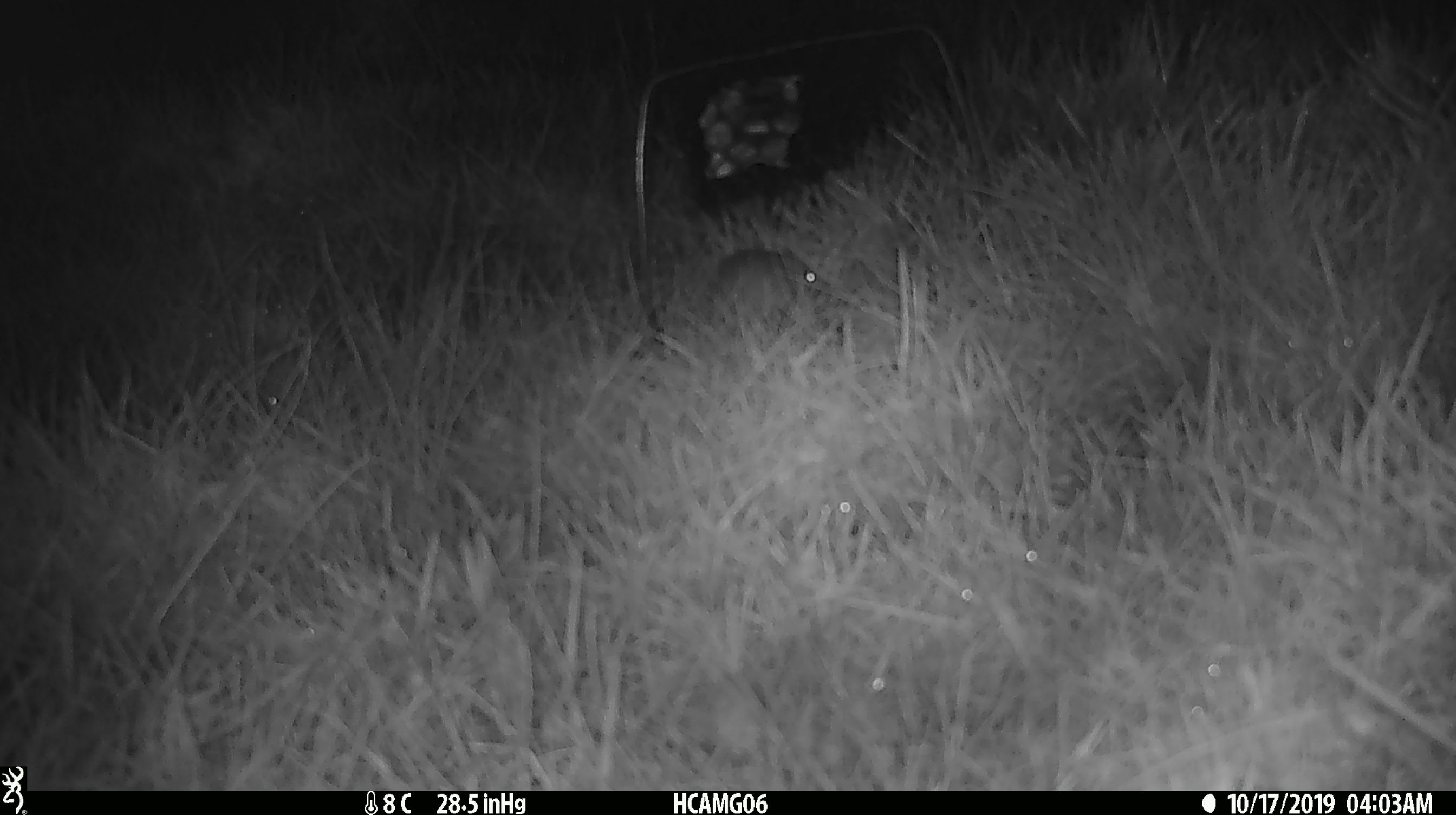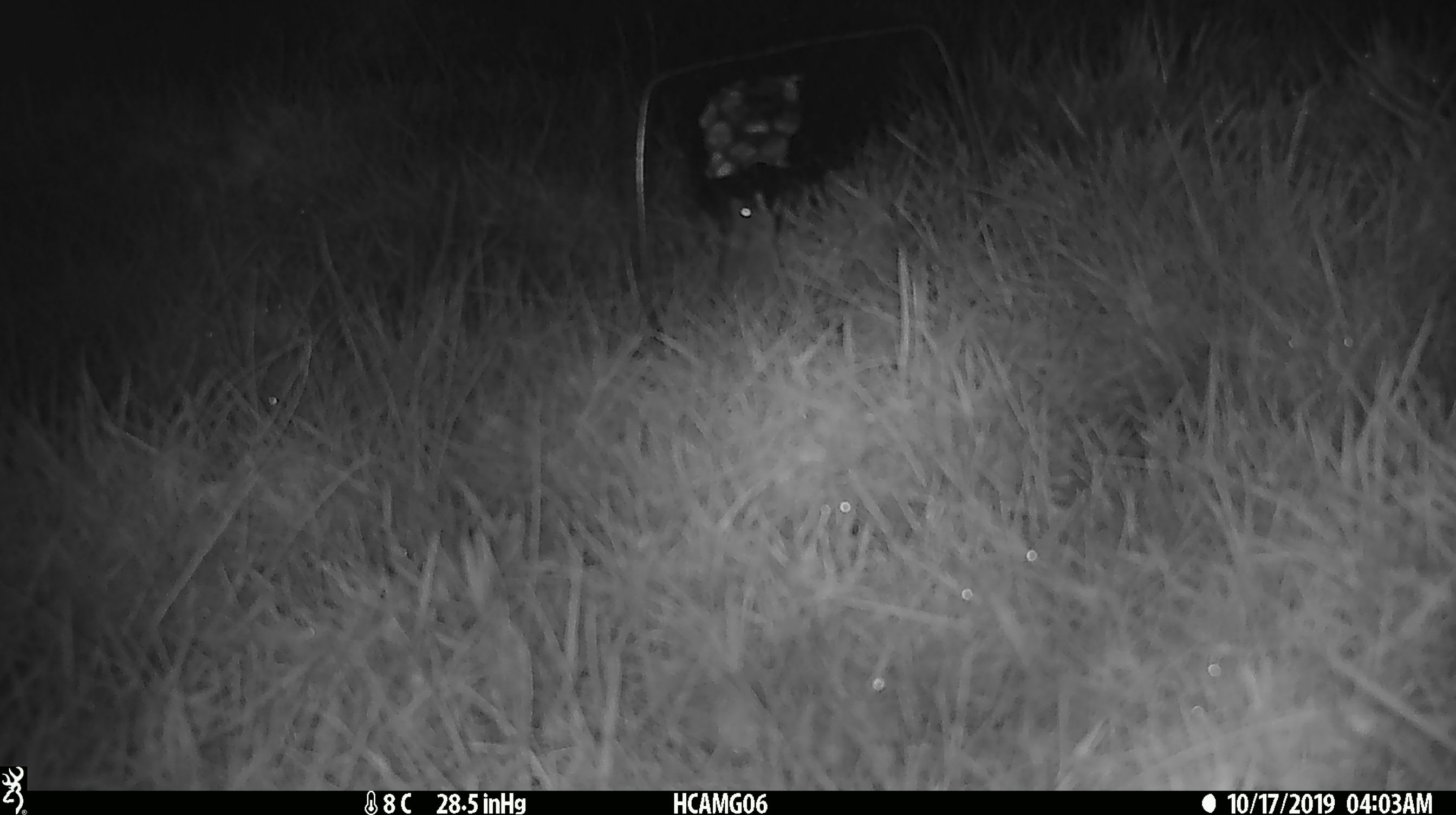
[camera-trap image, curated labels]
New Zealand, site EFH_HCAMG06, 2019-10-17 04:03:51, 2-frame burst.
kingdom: Animalia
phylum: Chordata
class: Mammalia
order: Rodentia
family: Muridae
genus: Mus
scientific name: Mus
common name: mouse